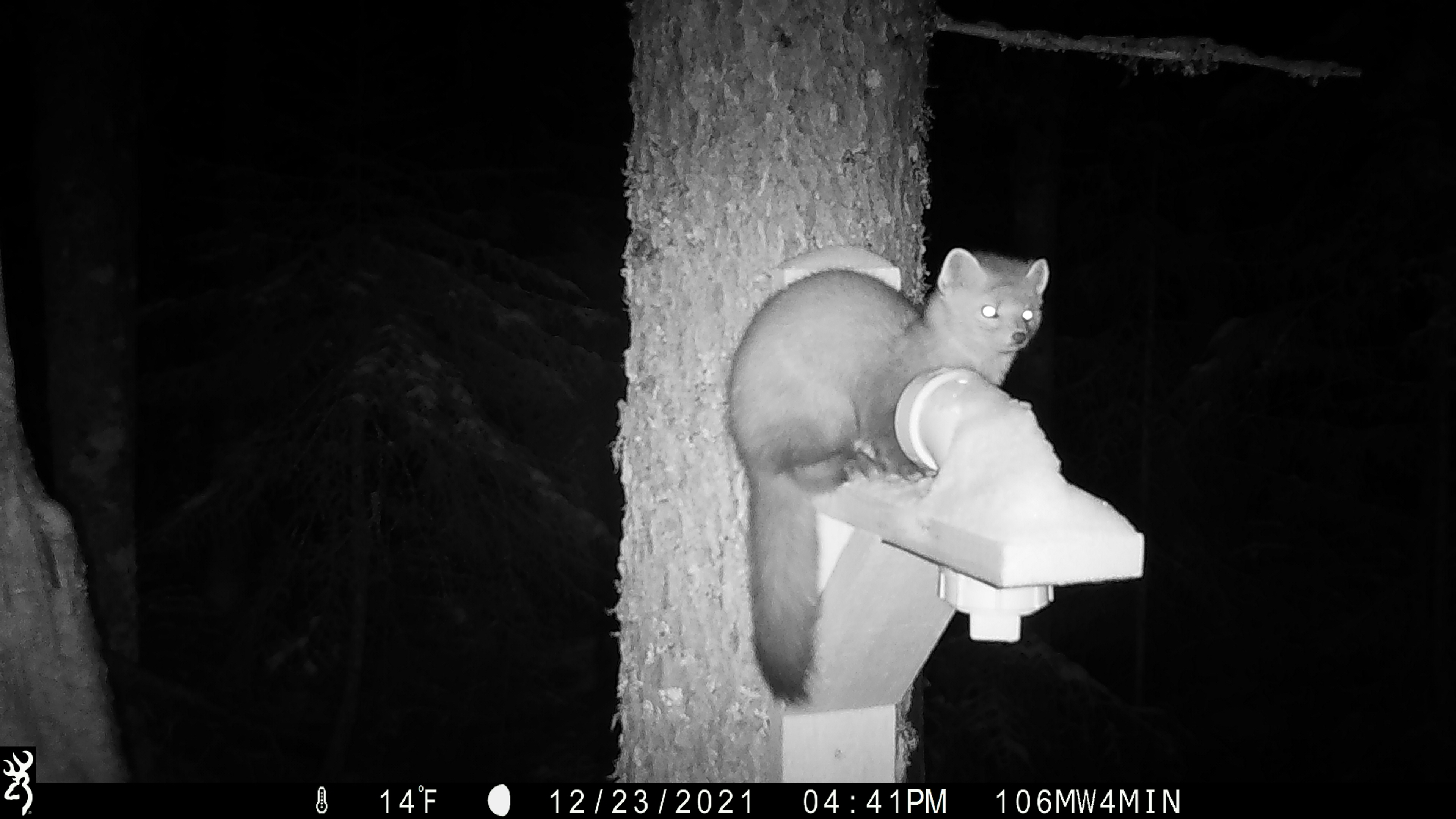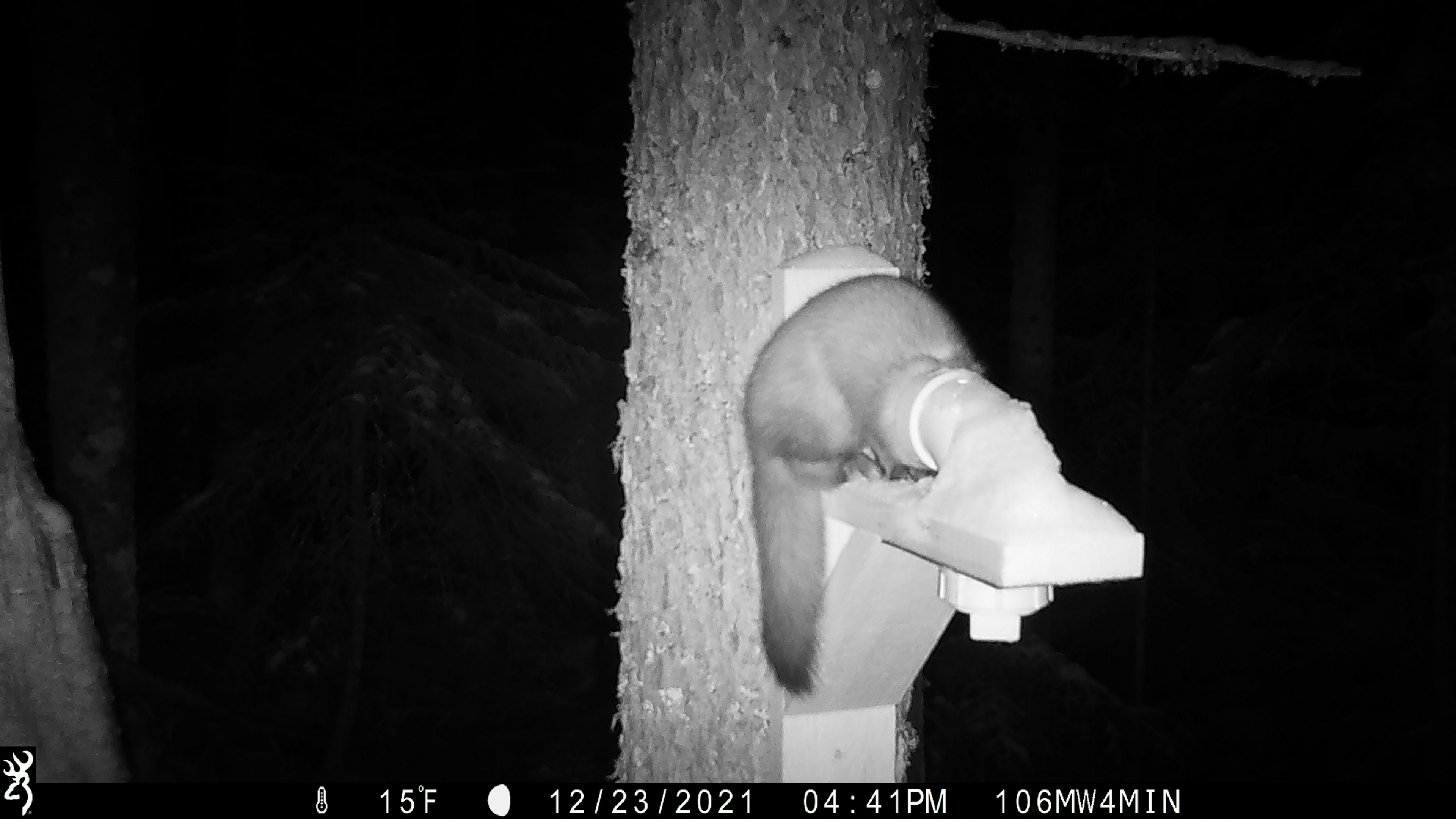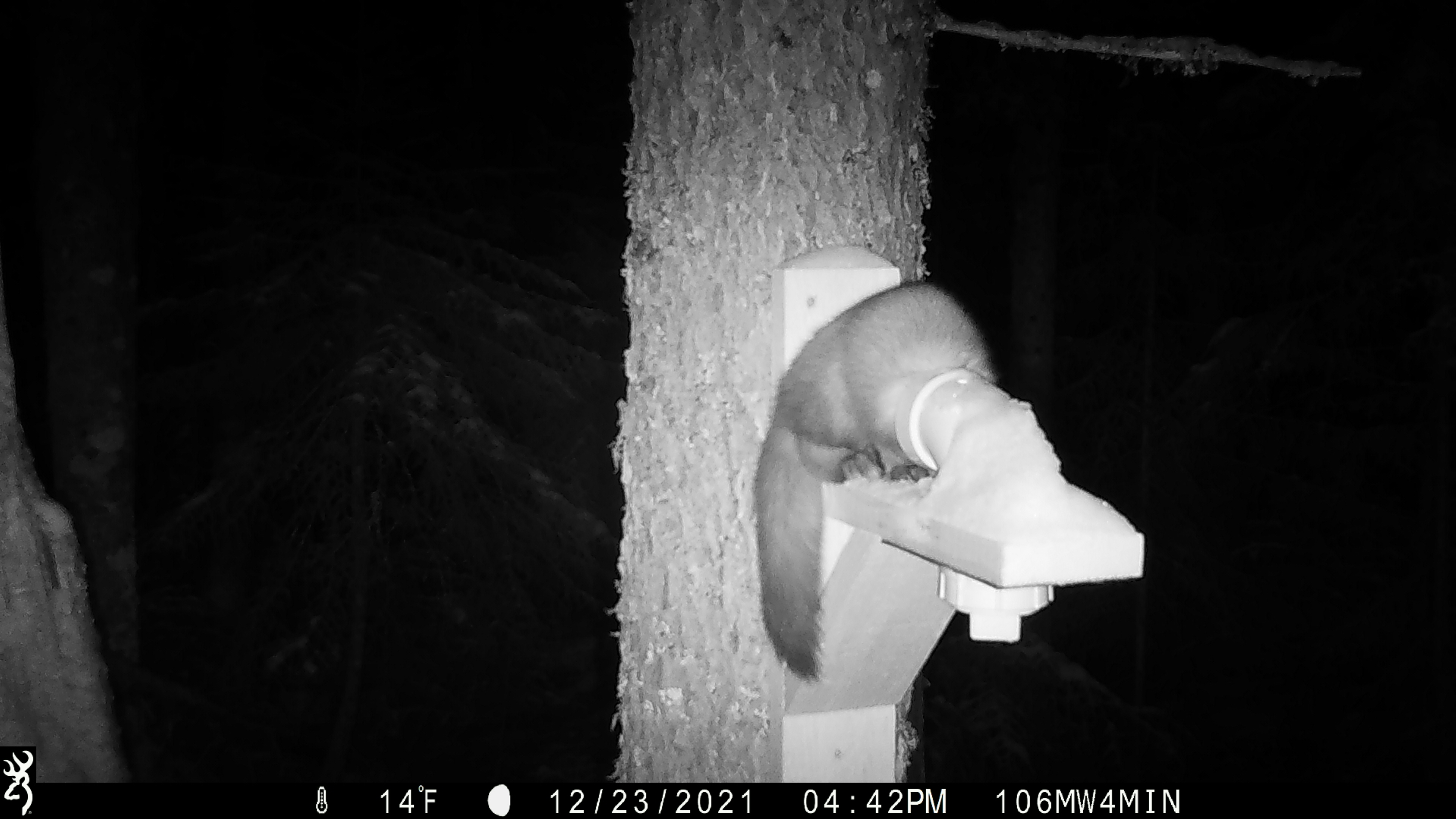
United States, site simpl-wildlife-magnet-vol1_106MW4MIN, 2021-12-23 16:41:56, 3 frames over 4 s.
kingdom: Animalia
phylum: Chordata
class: Mammalia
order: Carnivora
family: Mustelidae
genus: Martes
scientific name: Martes americana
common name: american marten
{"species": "american marten (Martes americana)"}